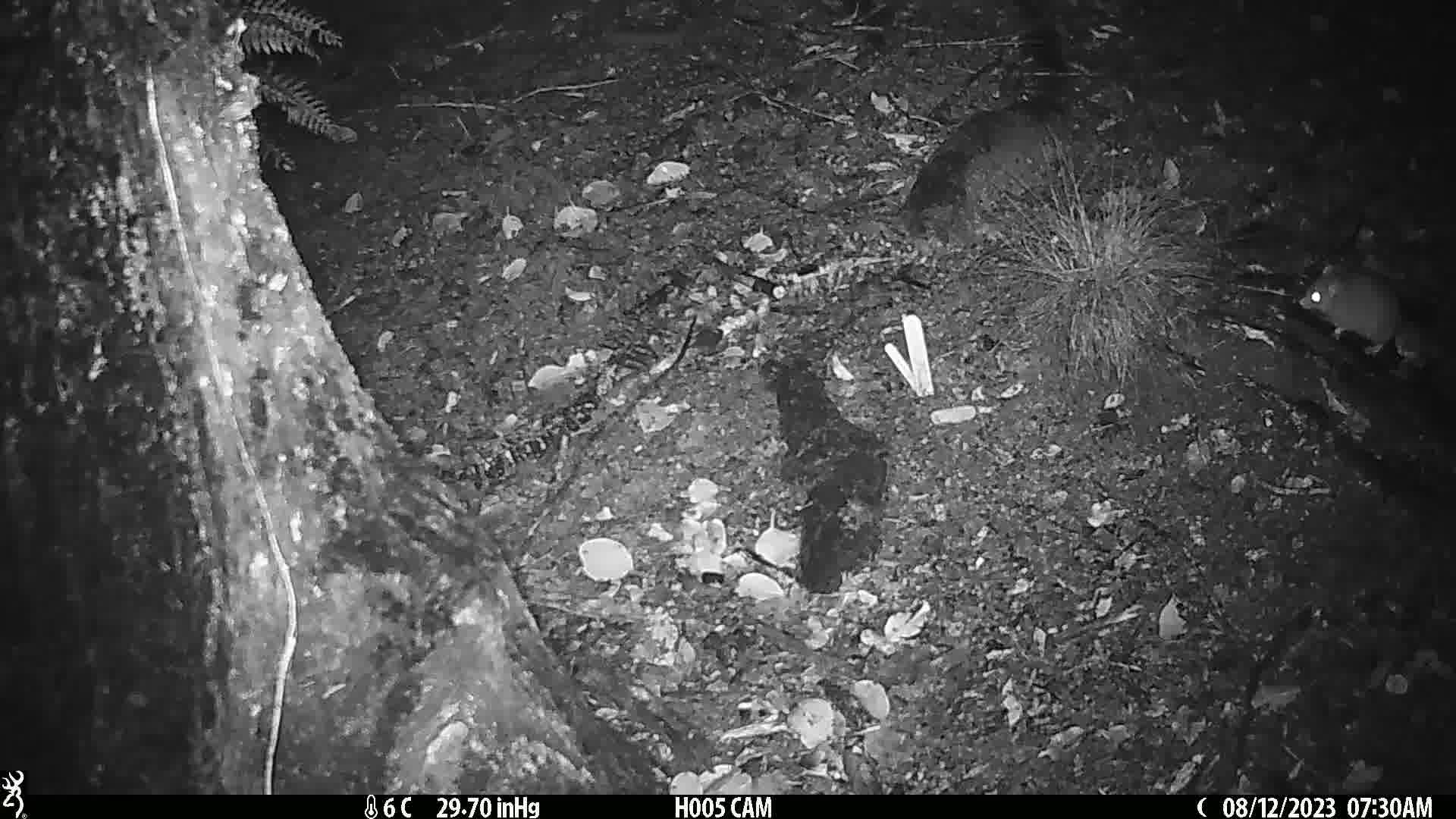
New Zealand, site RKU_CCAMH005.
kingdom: Animalia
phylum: Chordata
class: Mammalia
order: Rodentia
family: Muridae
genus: Rattus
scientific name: Rattus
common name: rat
Rat (Rattus).